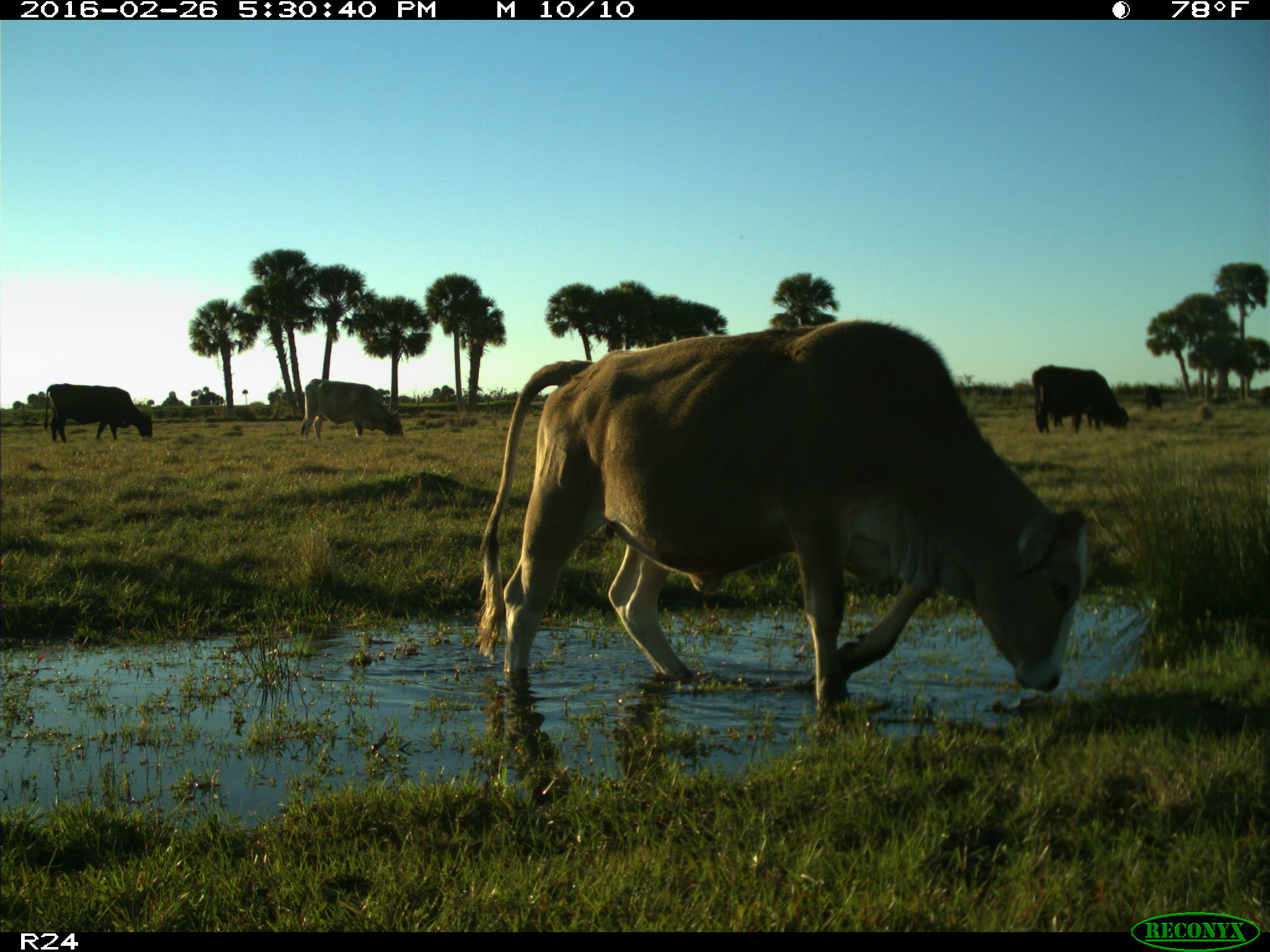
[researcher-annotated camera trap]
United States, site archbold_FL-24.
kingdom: Animalia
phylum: Chordata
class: Mammalia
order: Artiodactyla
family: Bovidae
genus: Bos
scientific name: Bos taurus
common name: domestic cow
Bos taurus (domestic cow).